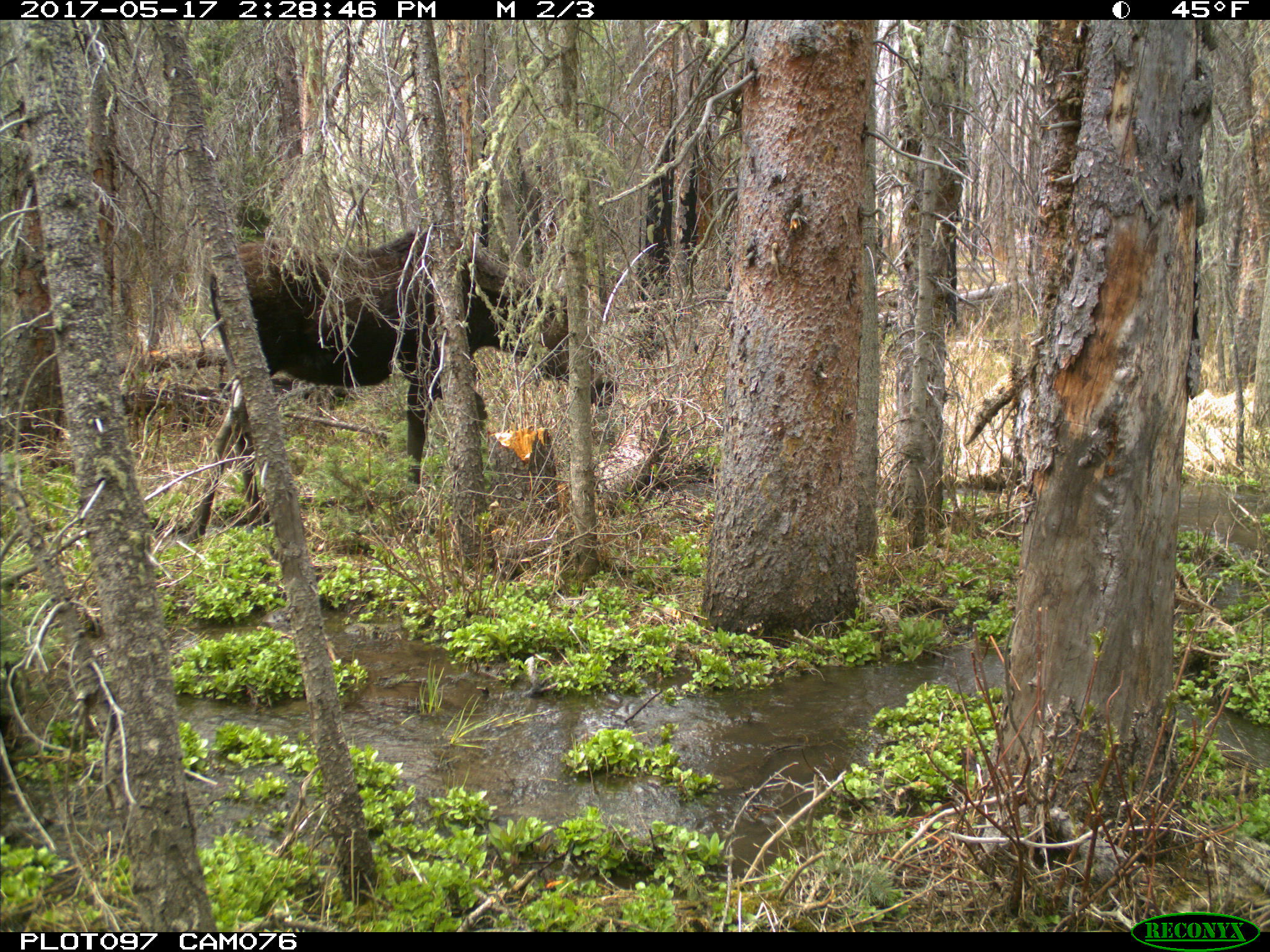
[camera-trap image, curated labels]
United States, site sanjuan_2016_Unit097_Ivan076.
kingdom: Animalia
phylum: Chordata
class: Mammalia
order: Artiodactyla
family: Cervidae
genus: Alces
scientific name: Alces alces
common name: moose